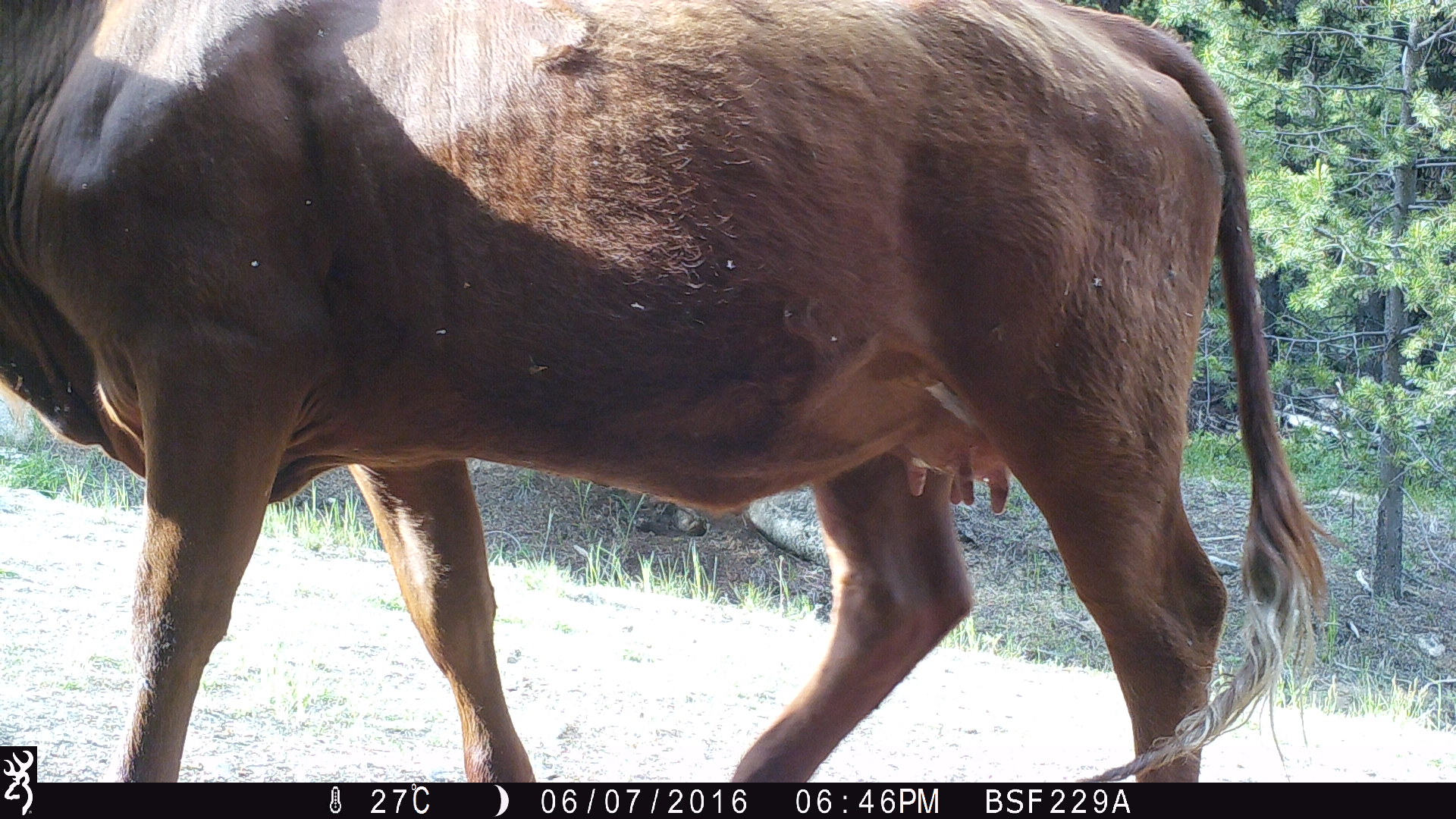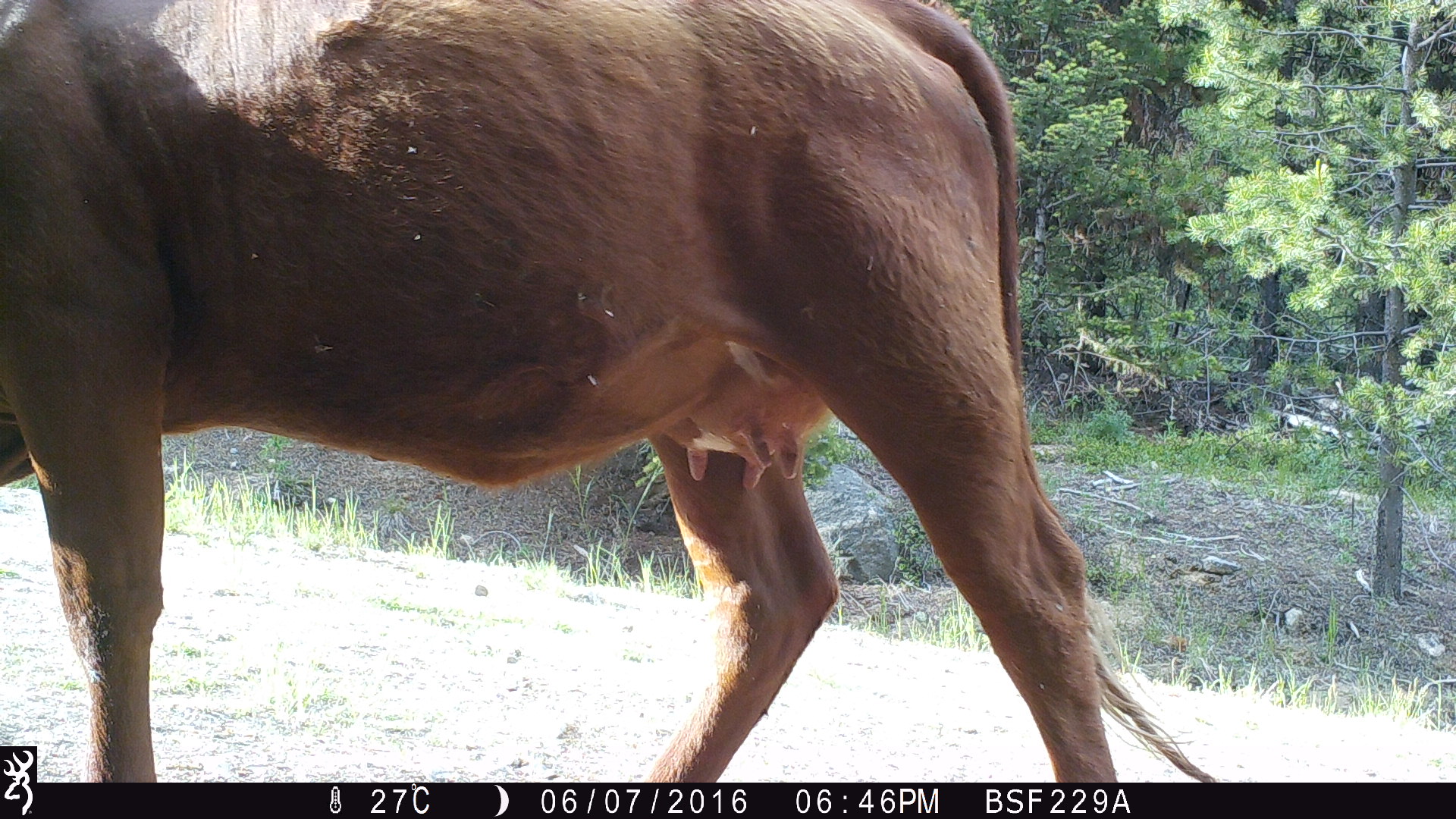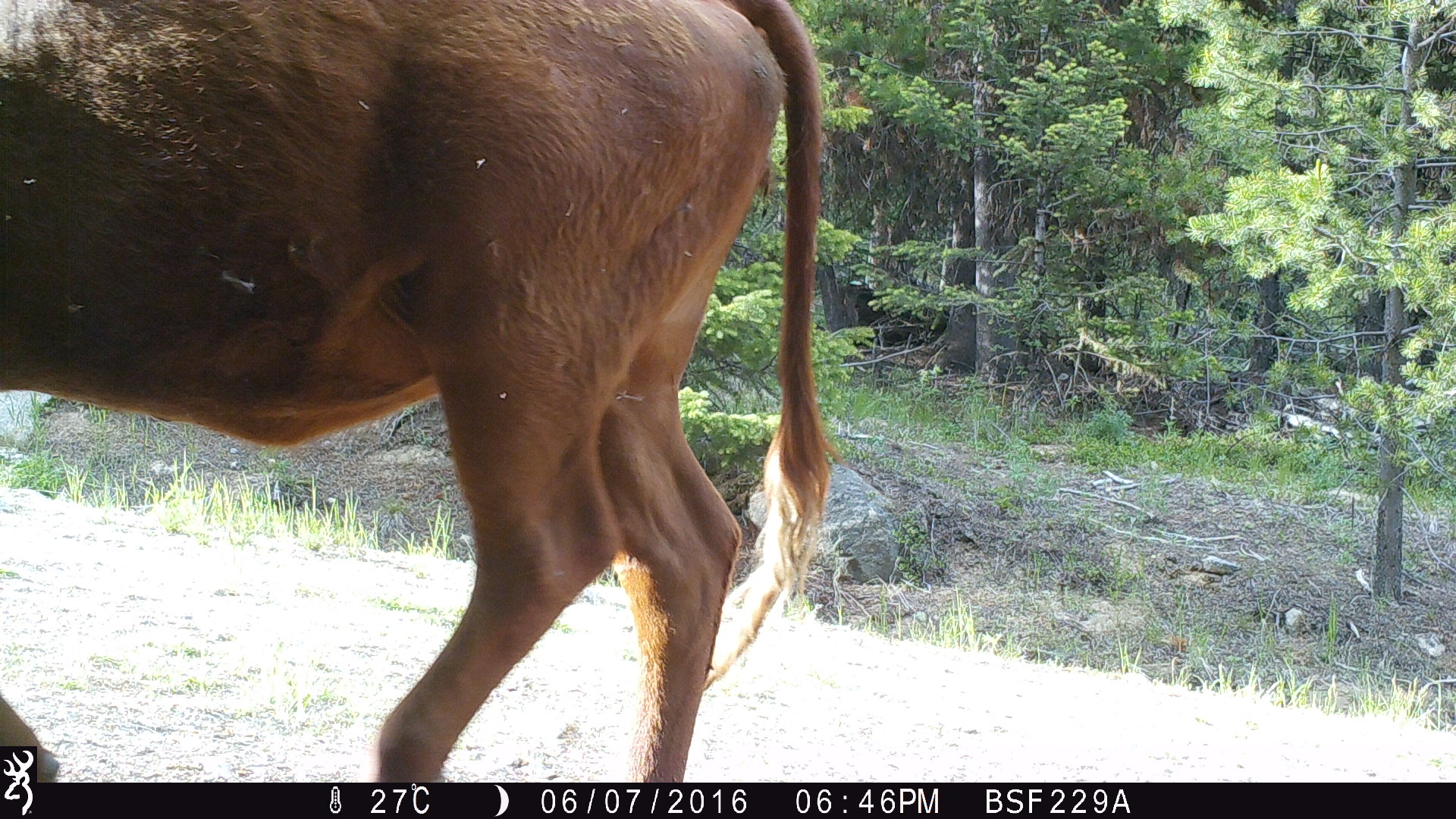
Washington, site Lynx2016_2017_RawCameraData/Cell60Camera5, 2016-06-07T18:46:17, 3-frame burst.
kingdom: Animalia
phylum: Chordata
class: Mammalia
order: Artiodactyla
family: Bovidae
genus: Bos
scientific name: Bos taurus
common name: domestic cattle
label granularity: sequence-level